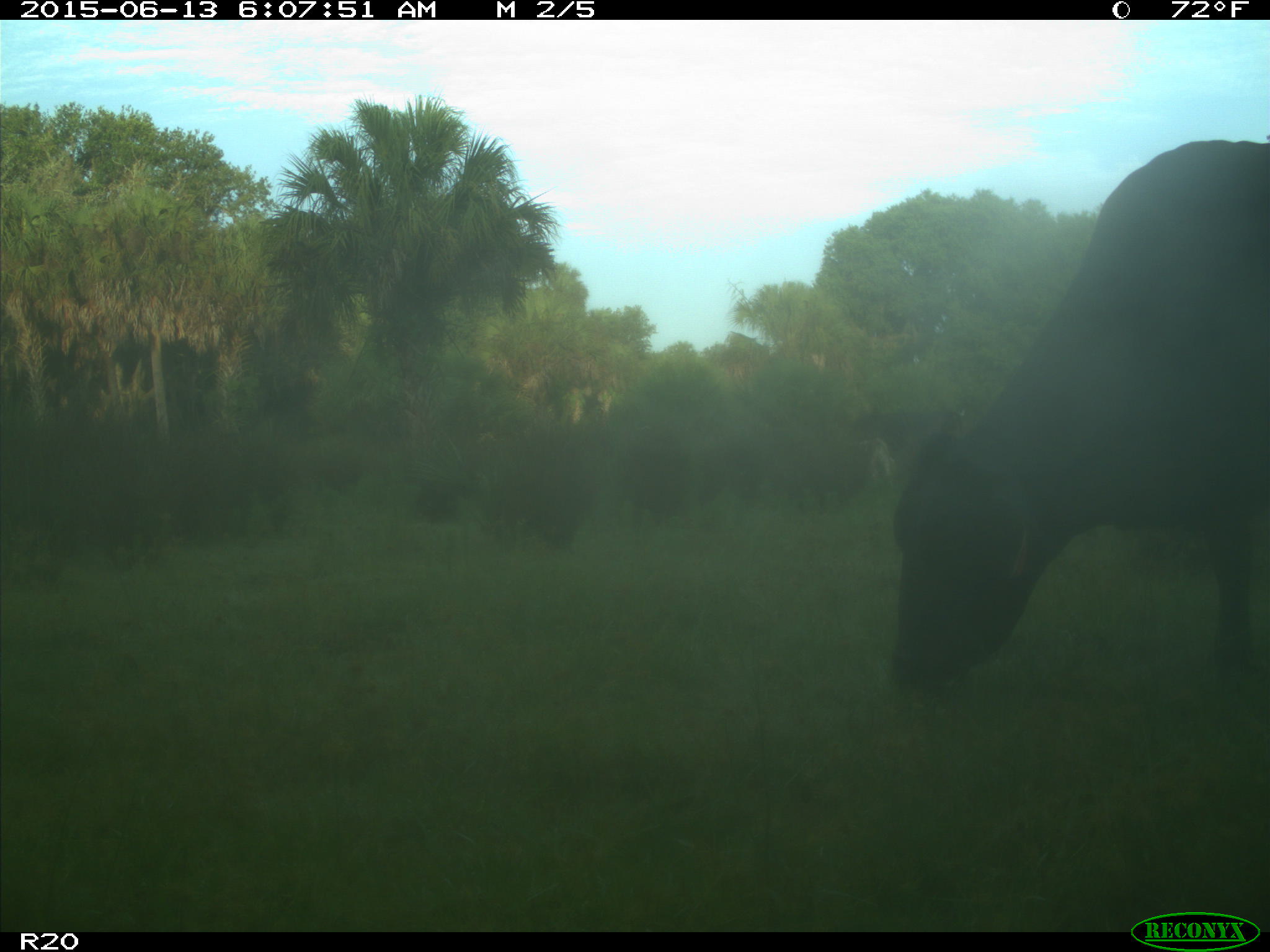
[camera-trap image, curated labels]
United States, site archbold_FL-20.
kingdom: Animalia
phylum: Chordata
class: Mammalia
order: Artiodactyla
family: Bovidae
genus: Bos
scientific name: Bos taurus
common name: domestic cow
Bos taurus (domestic cow).